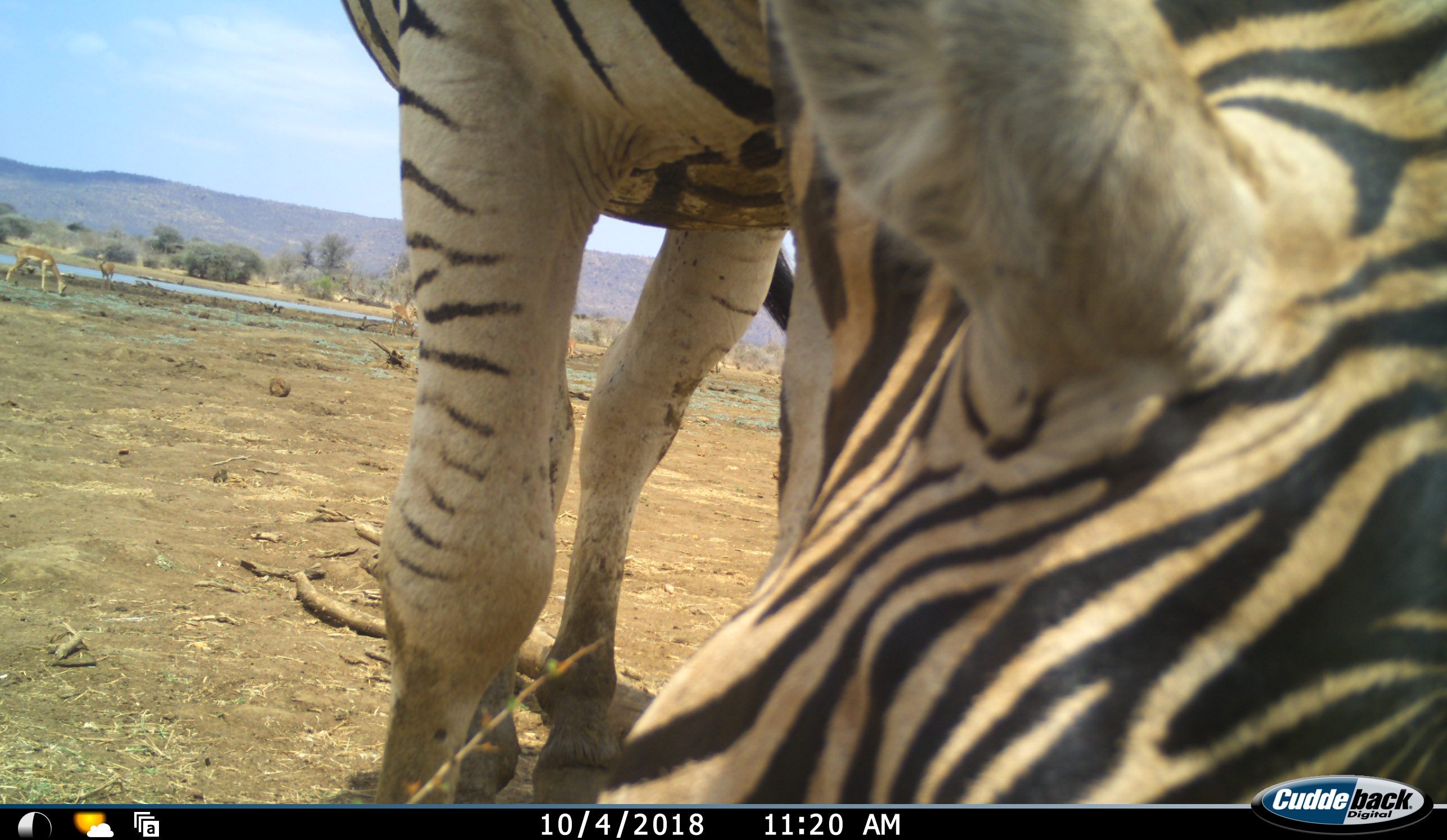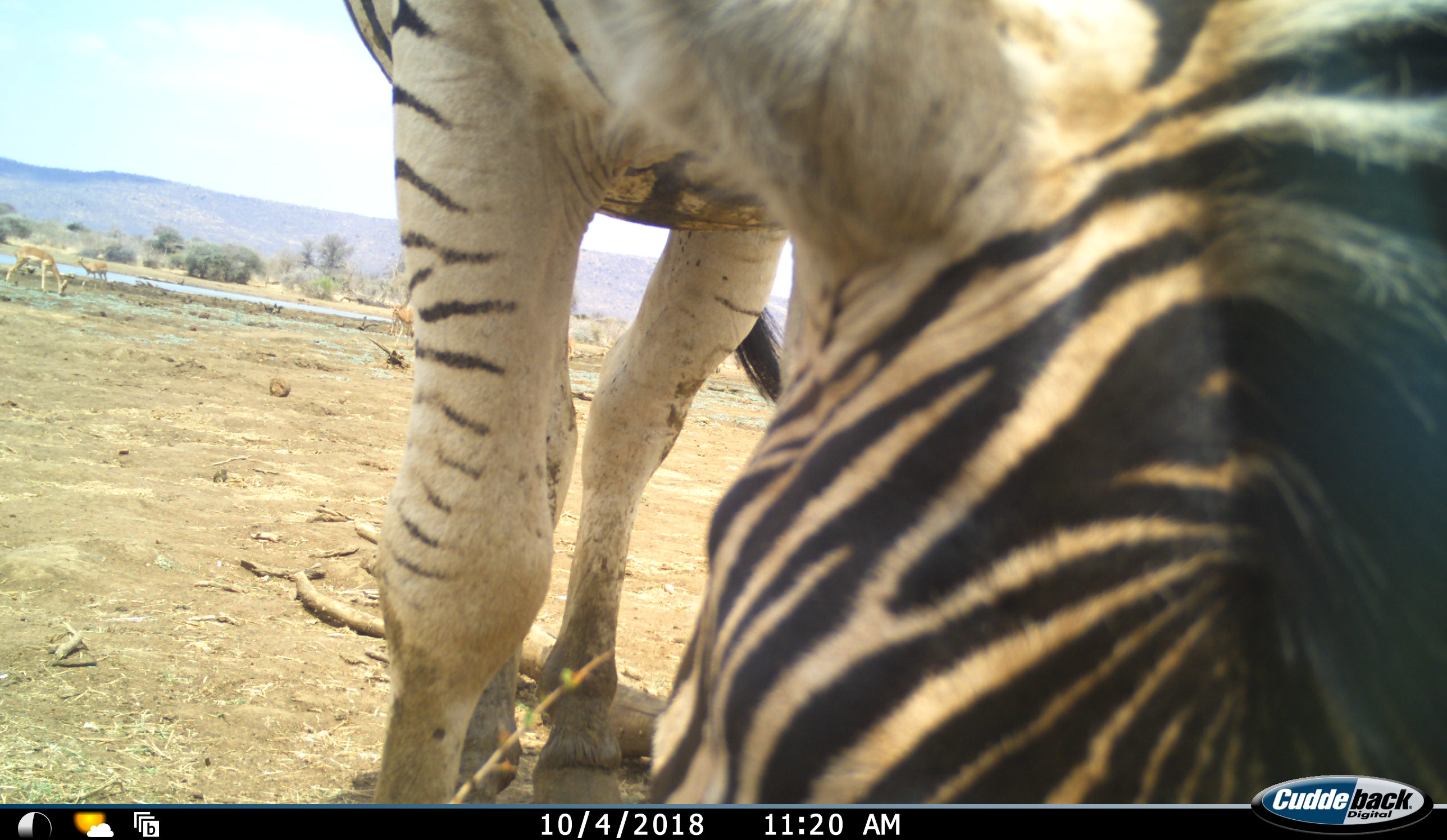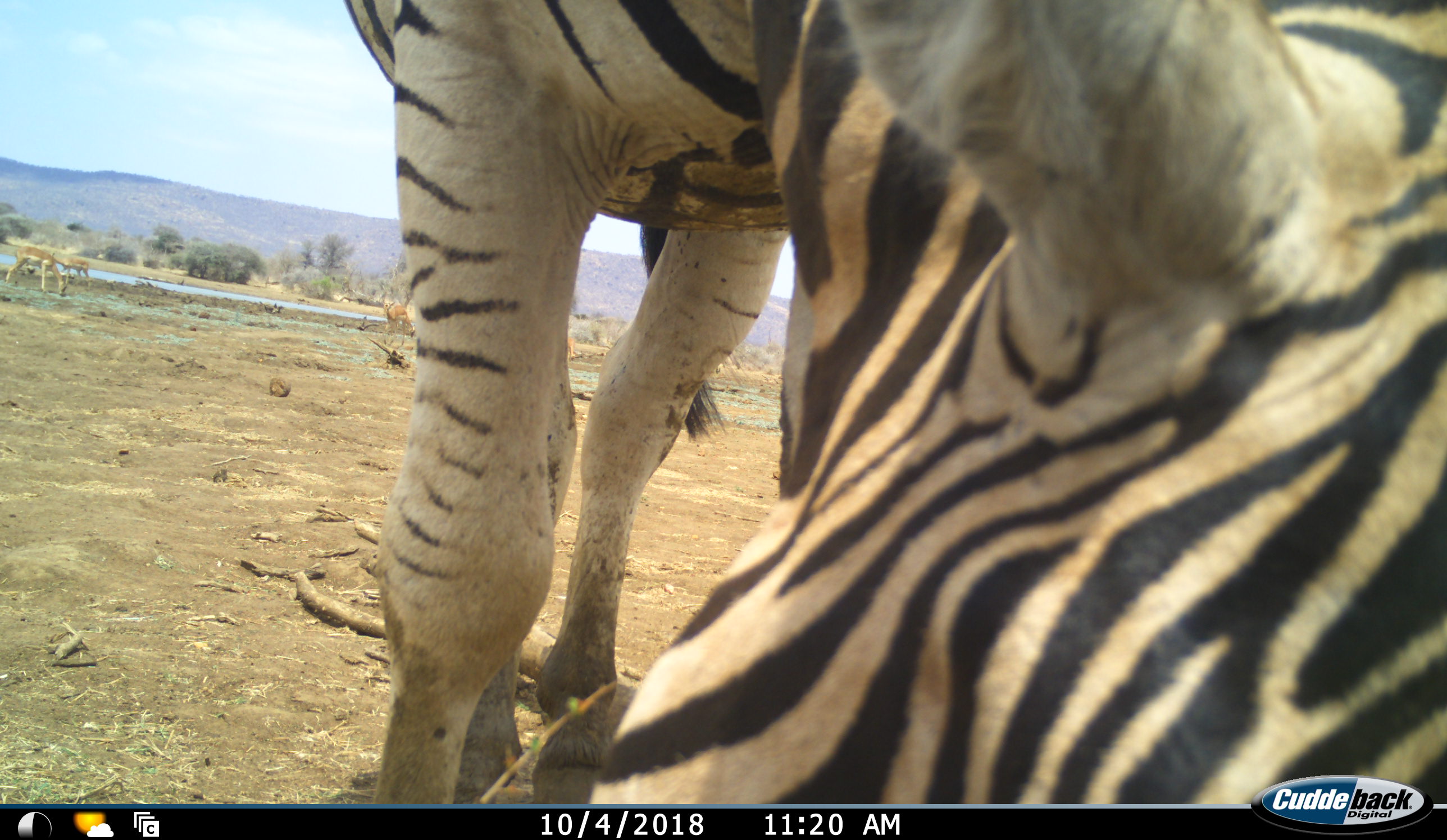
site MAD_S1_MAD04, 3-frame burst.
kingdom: Animalia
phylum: Chordata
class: Mammalia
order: Artiodactyla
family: Bovidae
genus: Aepyceros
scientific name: Aepyceros melampus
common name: impala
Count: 3.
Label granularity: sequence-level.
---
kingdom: Animalia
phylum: Chordata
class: Mammalia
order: Perissodactyla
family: Equidae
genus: Equus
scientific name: Equus quagga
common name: plains zebra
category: zebraplains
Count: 1.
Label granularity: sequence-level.